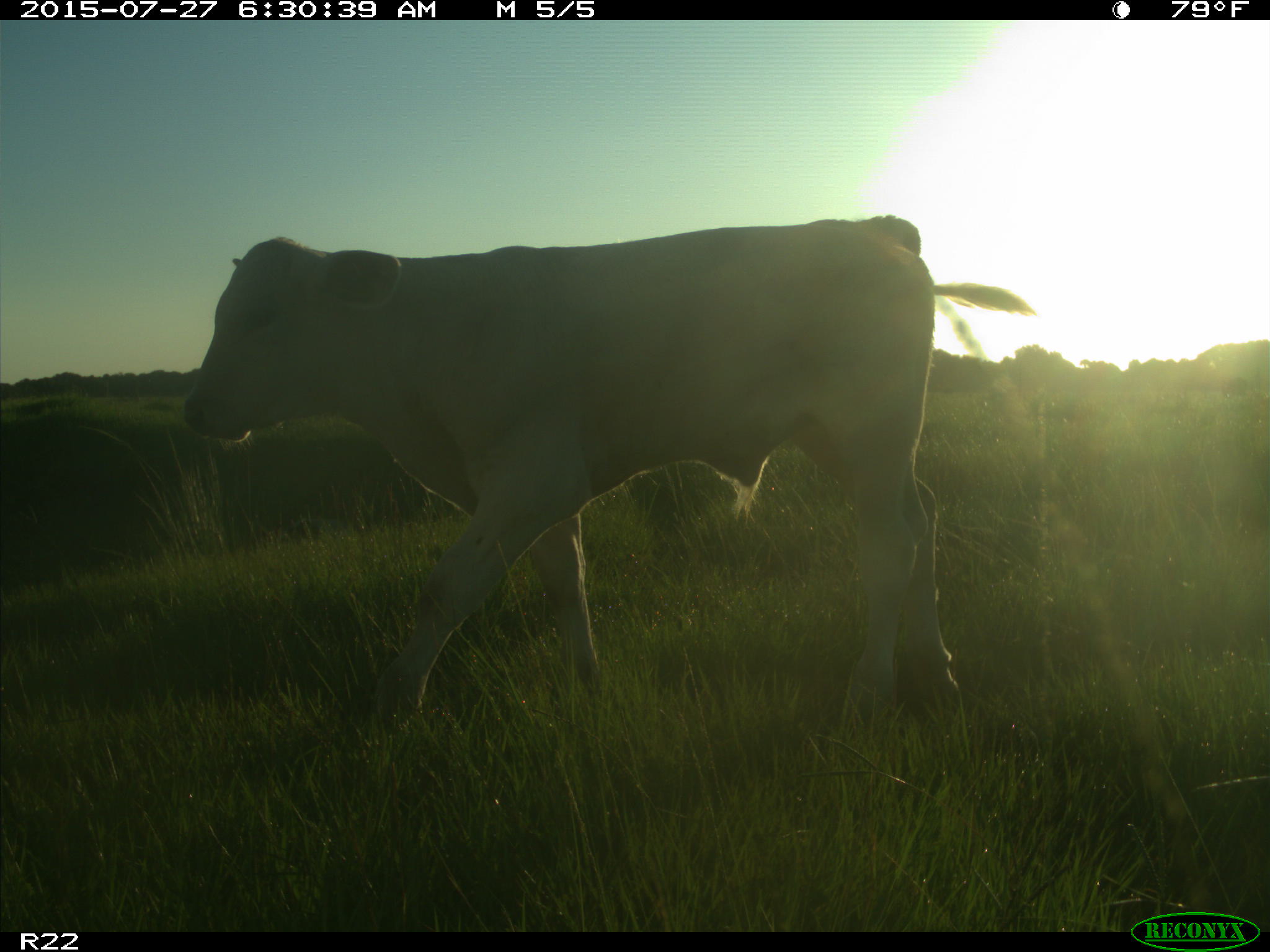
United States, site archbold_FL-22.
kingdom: Animalia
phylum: Chordata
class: Mammalia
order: Artiodactyla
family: Bovidae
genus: Bos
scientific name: Bos taurus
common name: domestic cow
Bos taurus (domestic cow).